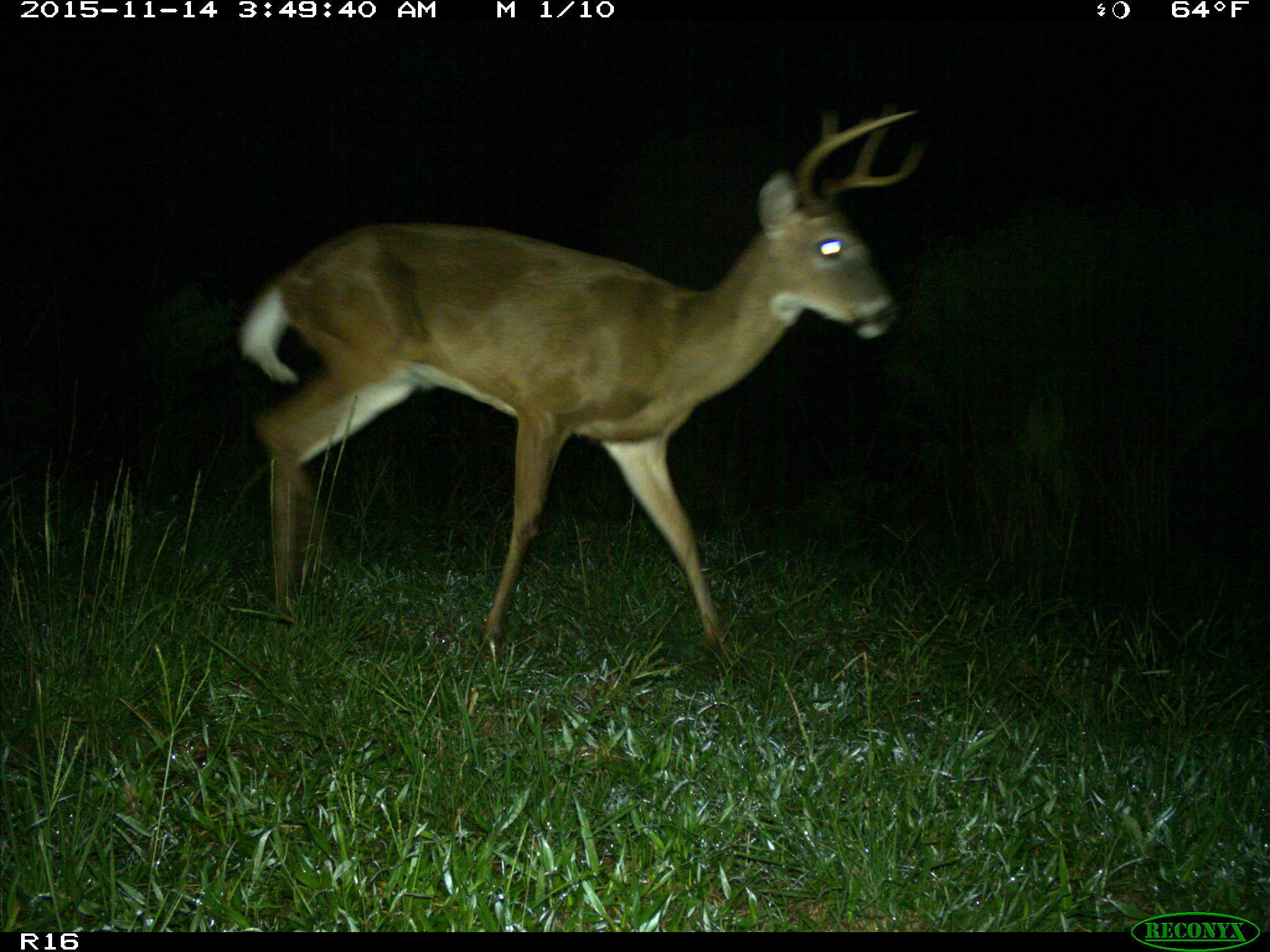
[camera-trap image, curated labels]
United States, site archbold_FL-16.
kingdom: Animalia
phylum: Chordata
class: Mammalia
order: Artiodactyla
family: Cervidae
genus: Odocoileus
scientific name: Odocoileus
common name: deer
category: unidentified deer